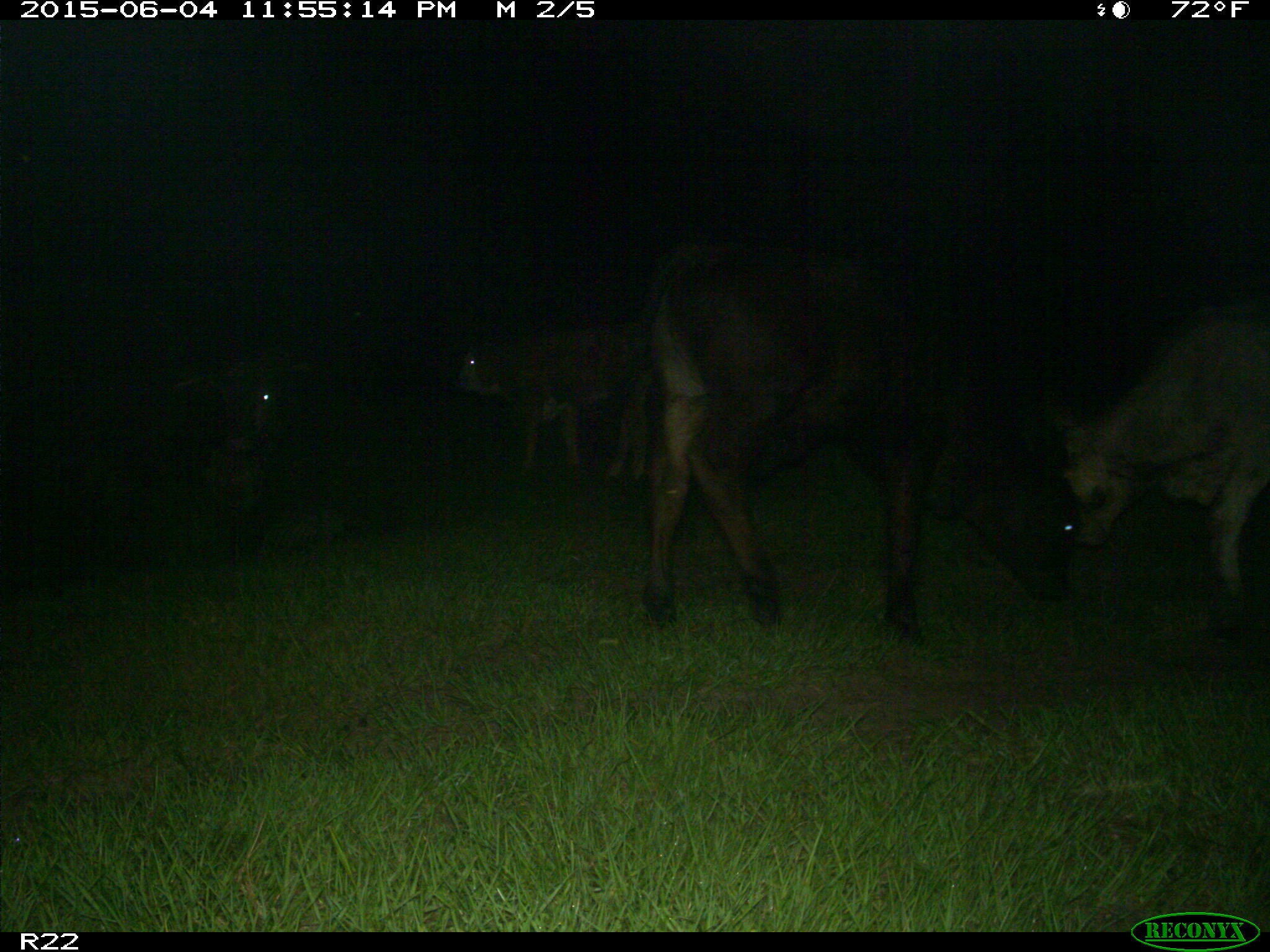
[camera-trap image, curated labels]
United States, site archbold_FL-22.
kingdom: Animalia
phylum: Chordata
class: Mammalia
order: Artiodactyla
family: Bovidae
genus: Bos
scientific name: Bos taurus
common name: domestic cow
Bos taurus (domestic cow).